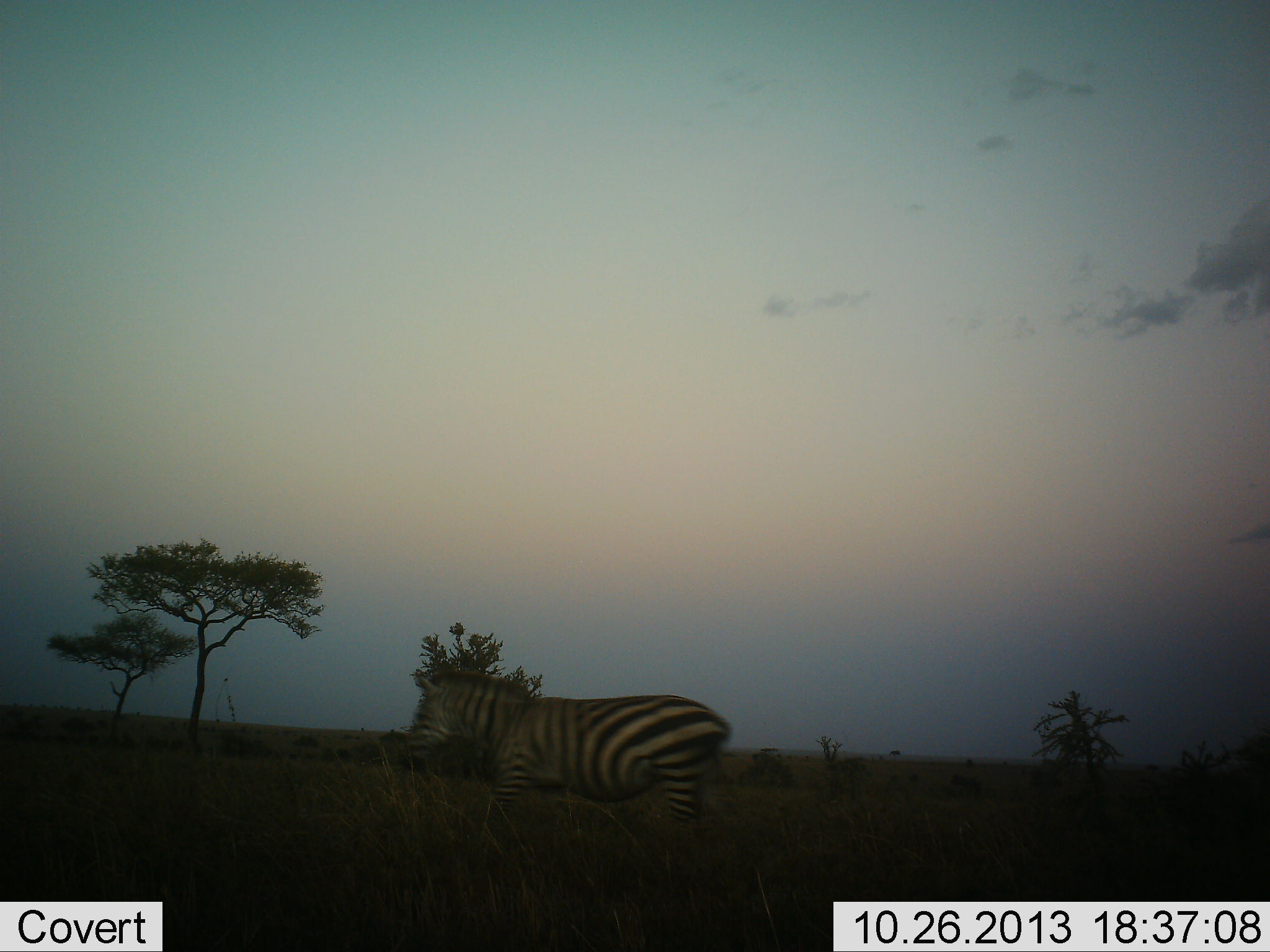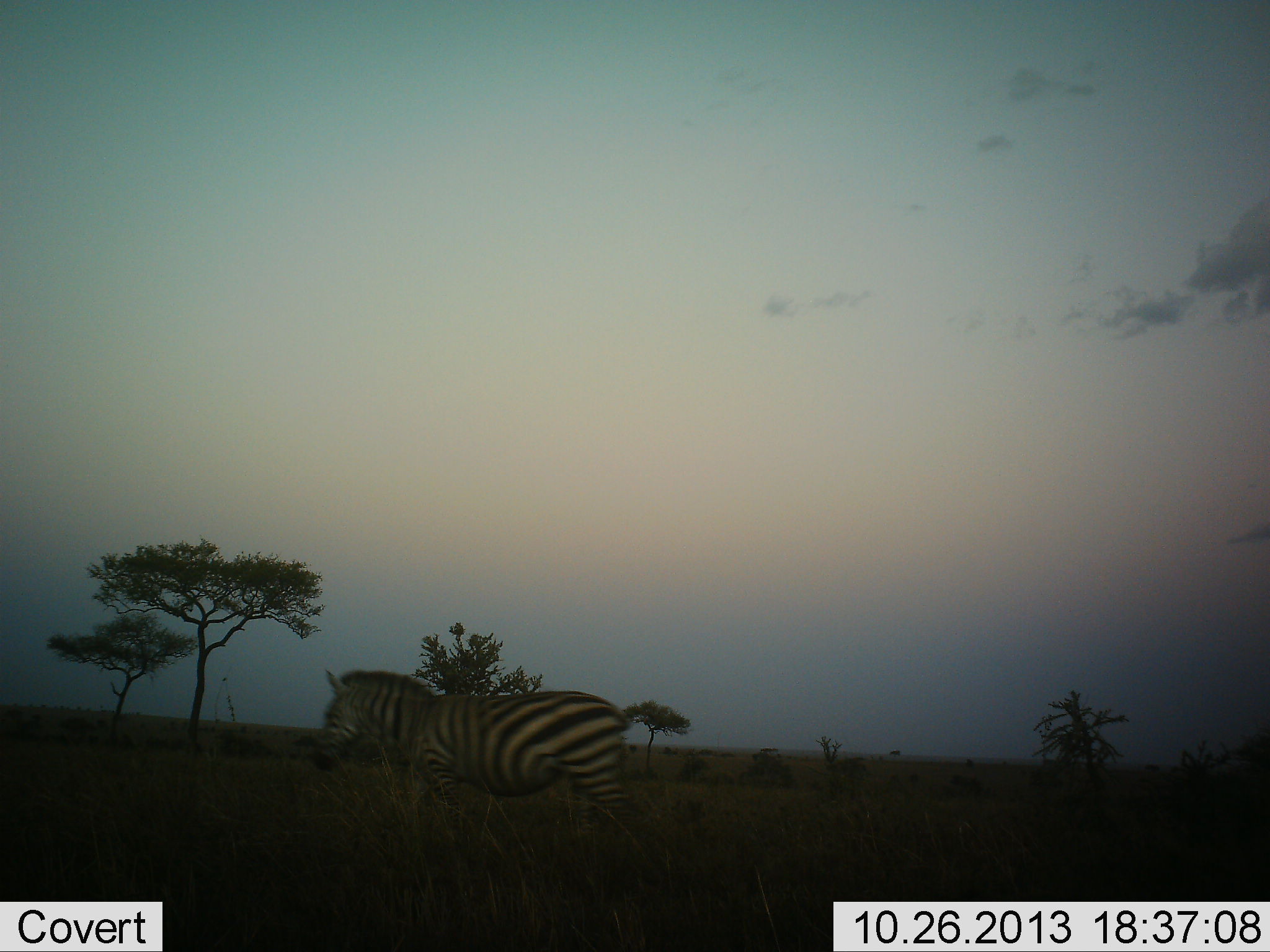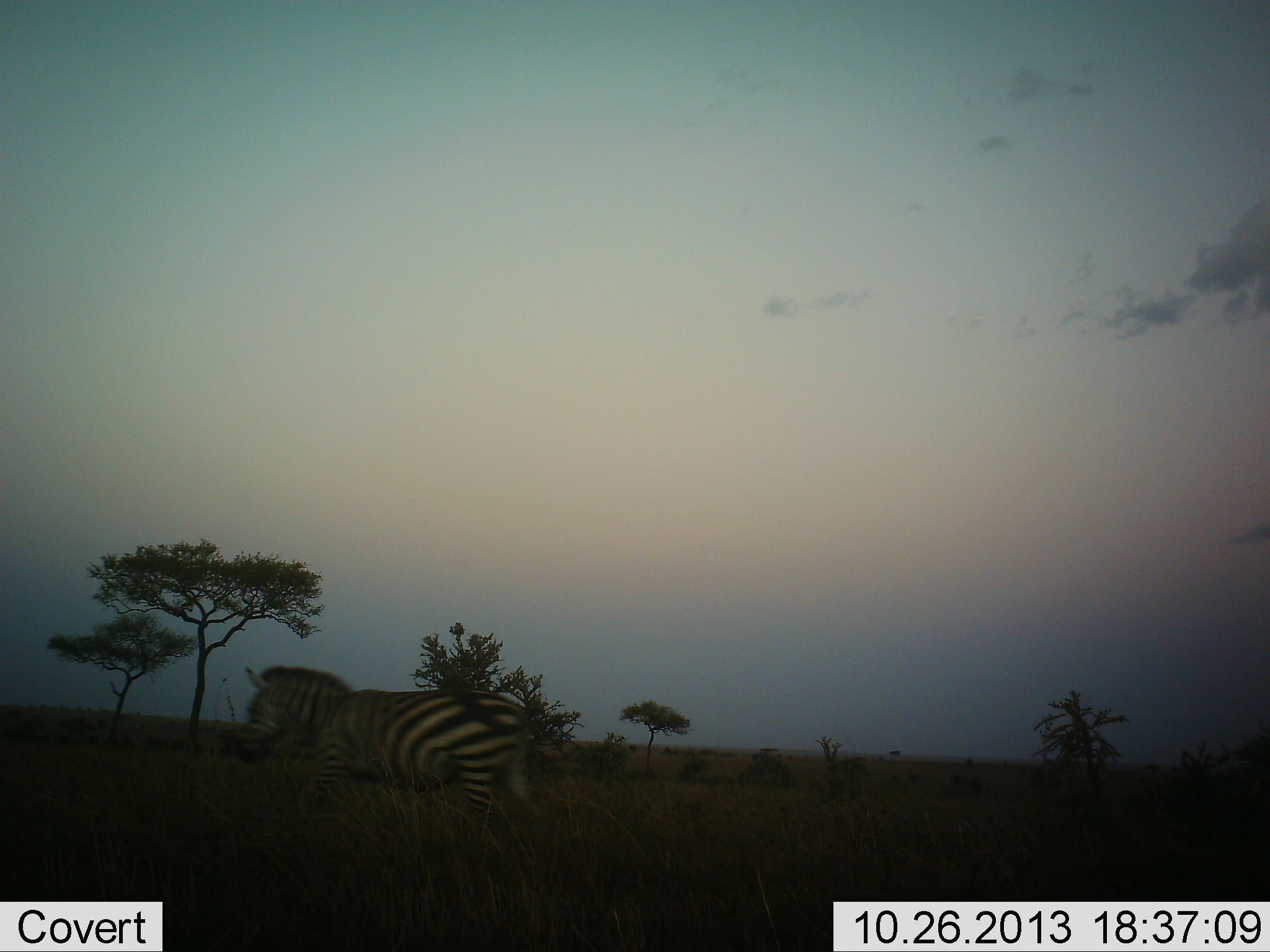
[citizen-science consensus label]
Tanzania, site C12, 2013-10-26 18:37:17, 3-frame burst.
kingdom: Animalia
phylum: Chordata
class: Mammalia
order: Perissodactyla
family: Equidae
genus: Equus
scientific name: Equus quagga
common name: plains zebra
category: zebra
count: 1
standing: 15%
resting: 0%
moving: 85%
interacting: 8%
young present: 0%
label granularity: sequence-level